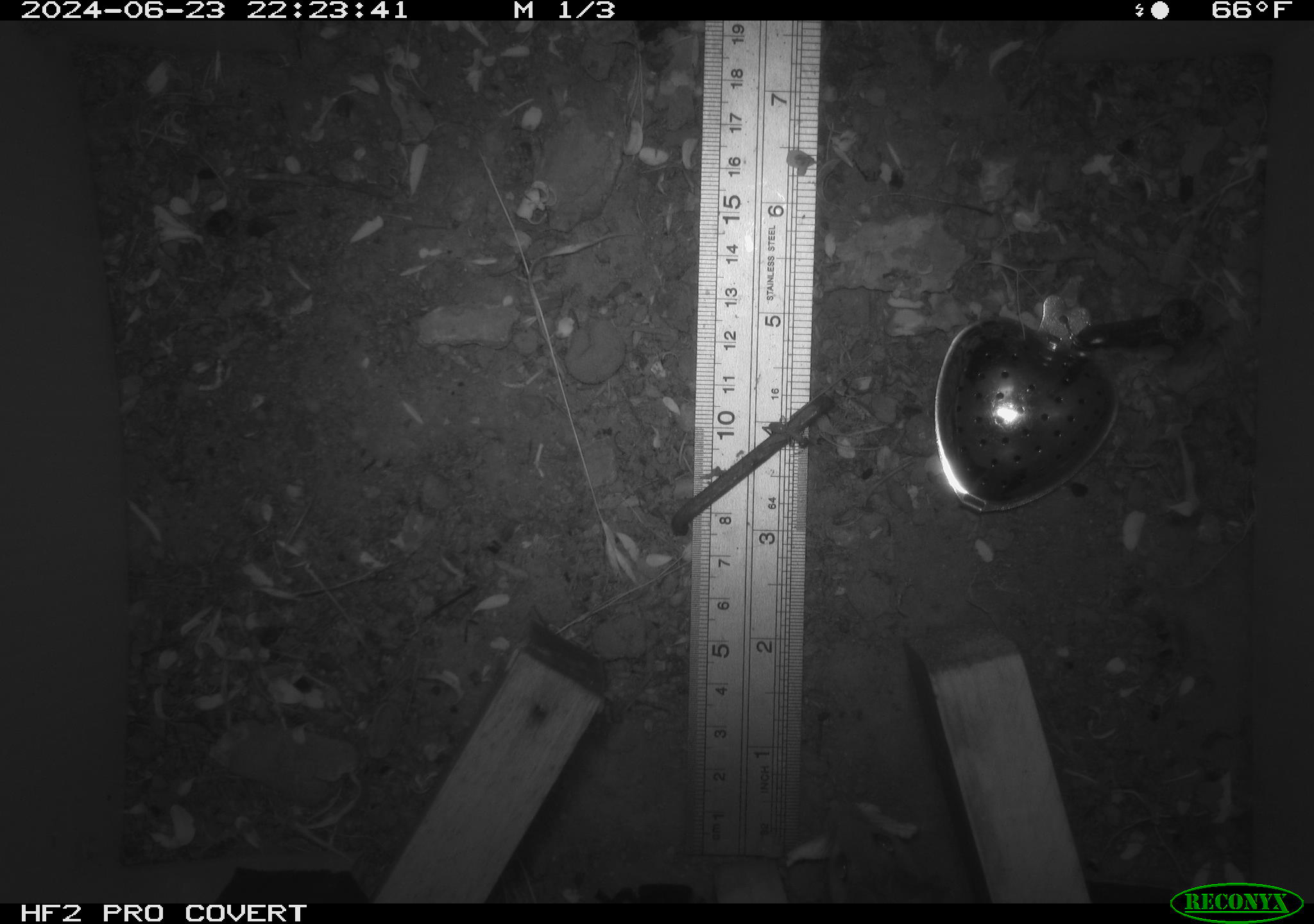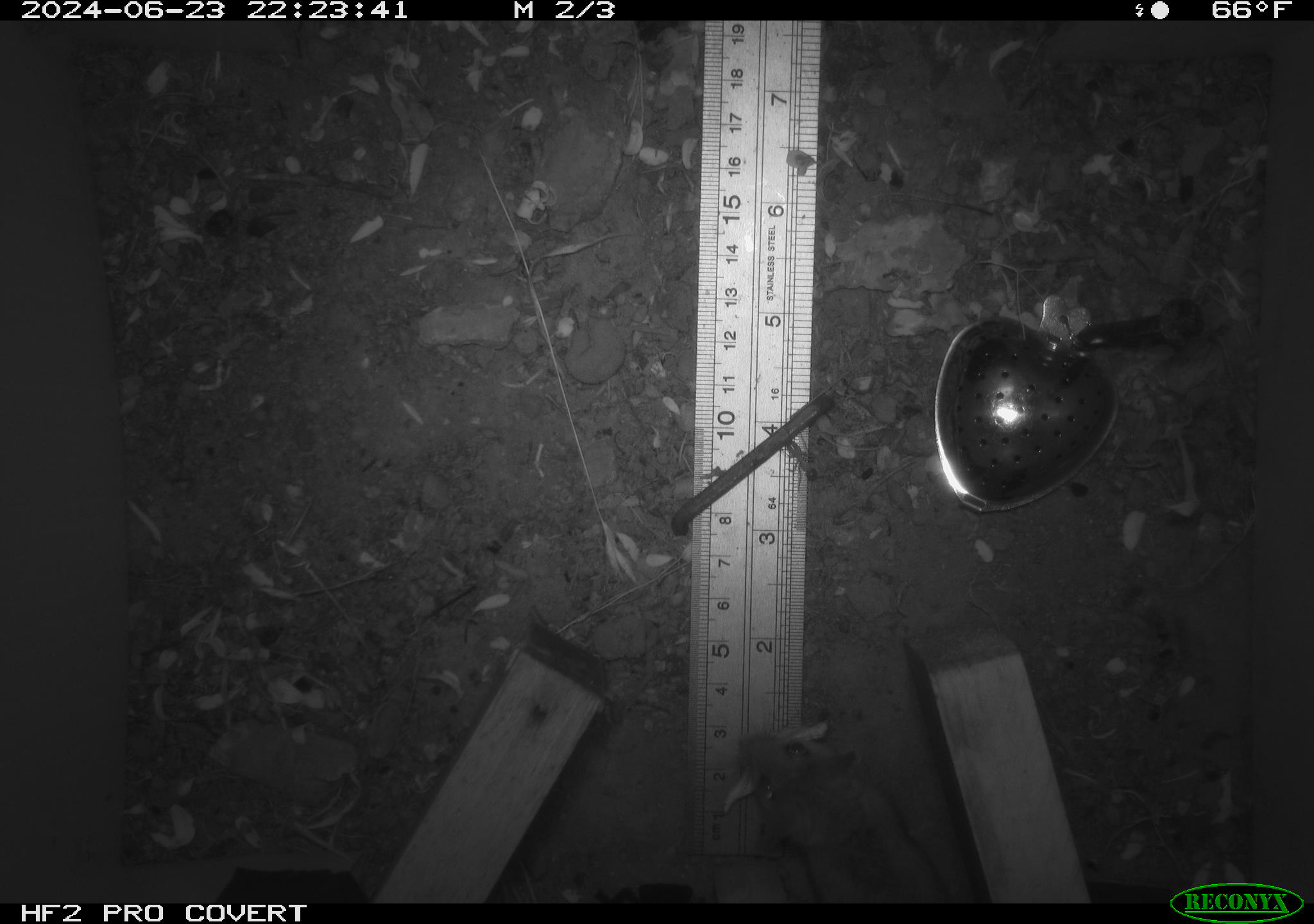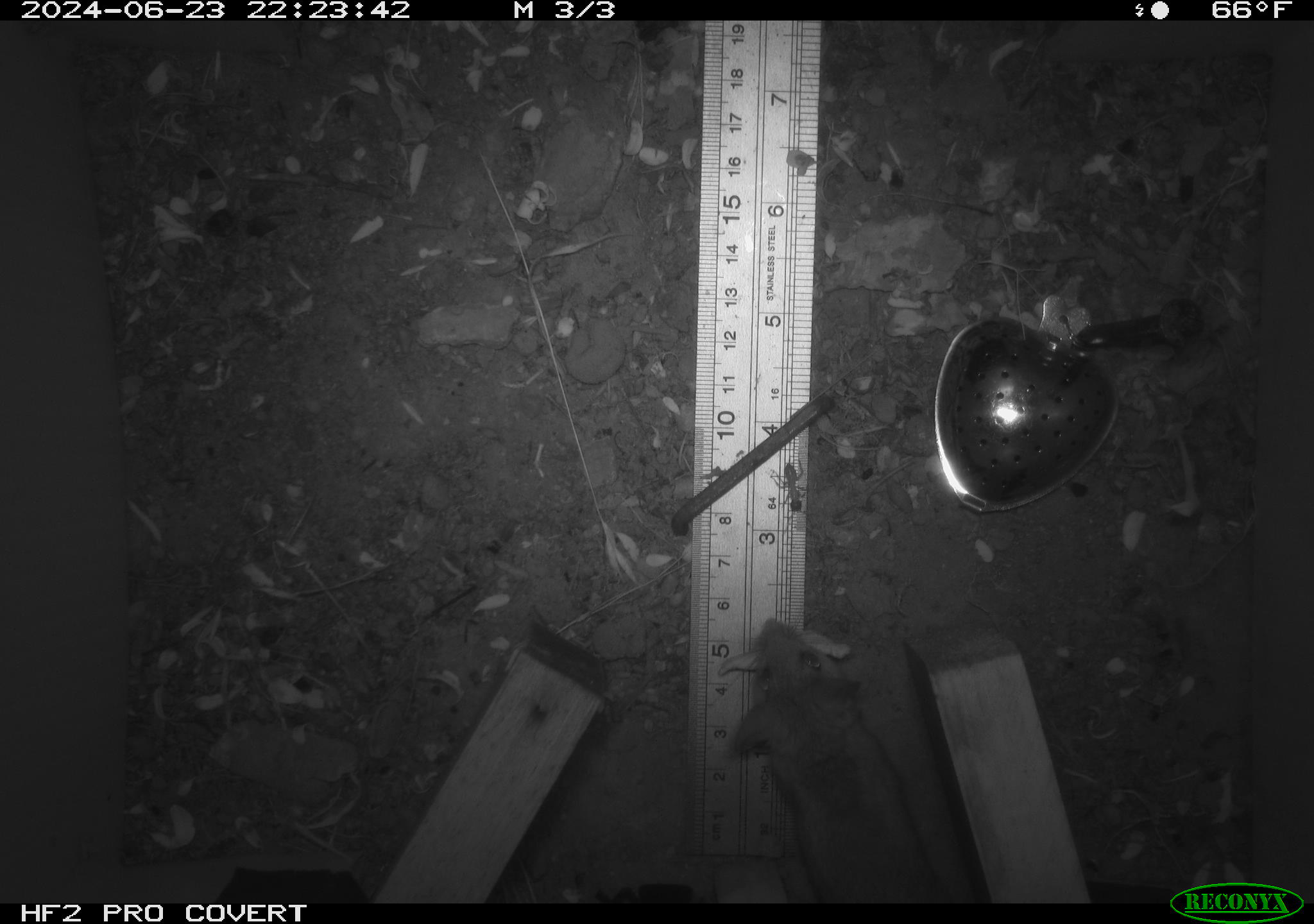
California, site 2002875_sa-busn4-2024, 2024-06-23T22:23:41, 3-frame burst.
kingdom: Animalia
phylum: Chordata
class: Mammalia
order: Rodentia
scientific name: Rodentia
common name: rodent